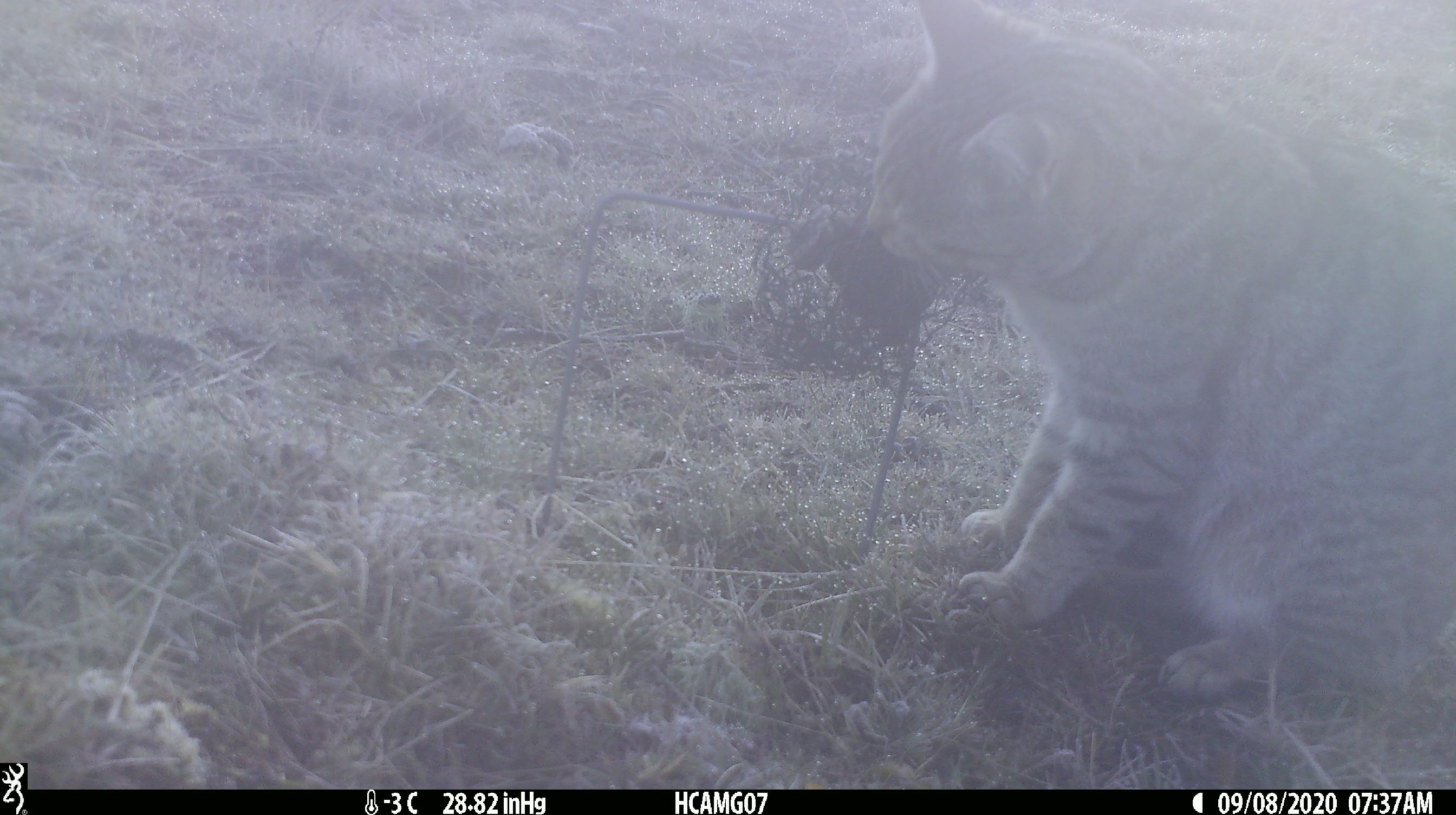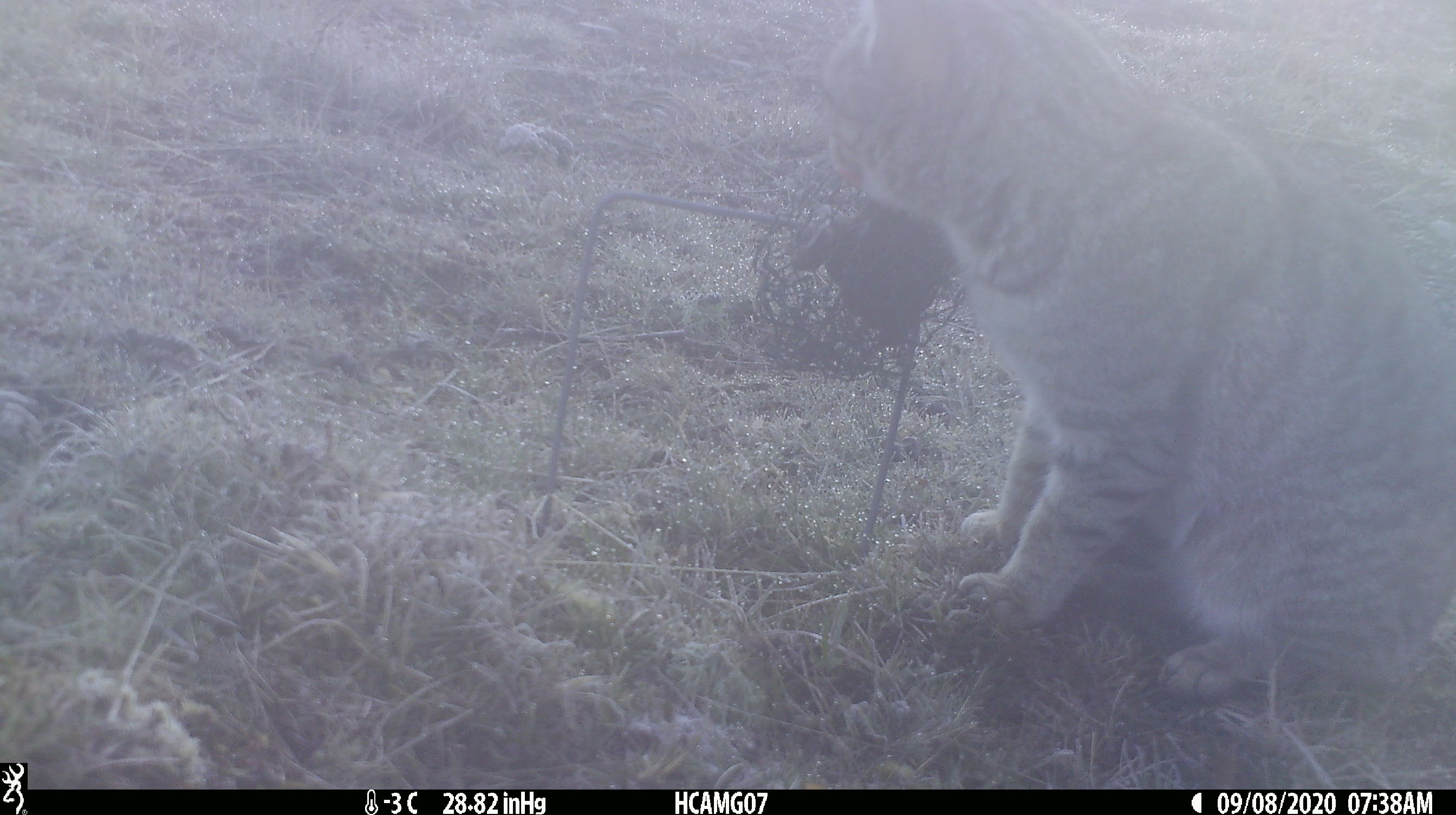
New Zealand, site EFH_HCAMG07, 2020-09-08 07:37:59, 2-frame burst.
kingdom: Animalia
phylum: Chordata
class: Mammalia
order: Carnivora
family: Felidae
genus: Felis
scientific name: Felis catus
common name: domestic cat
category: cat